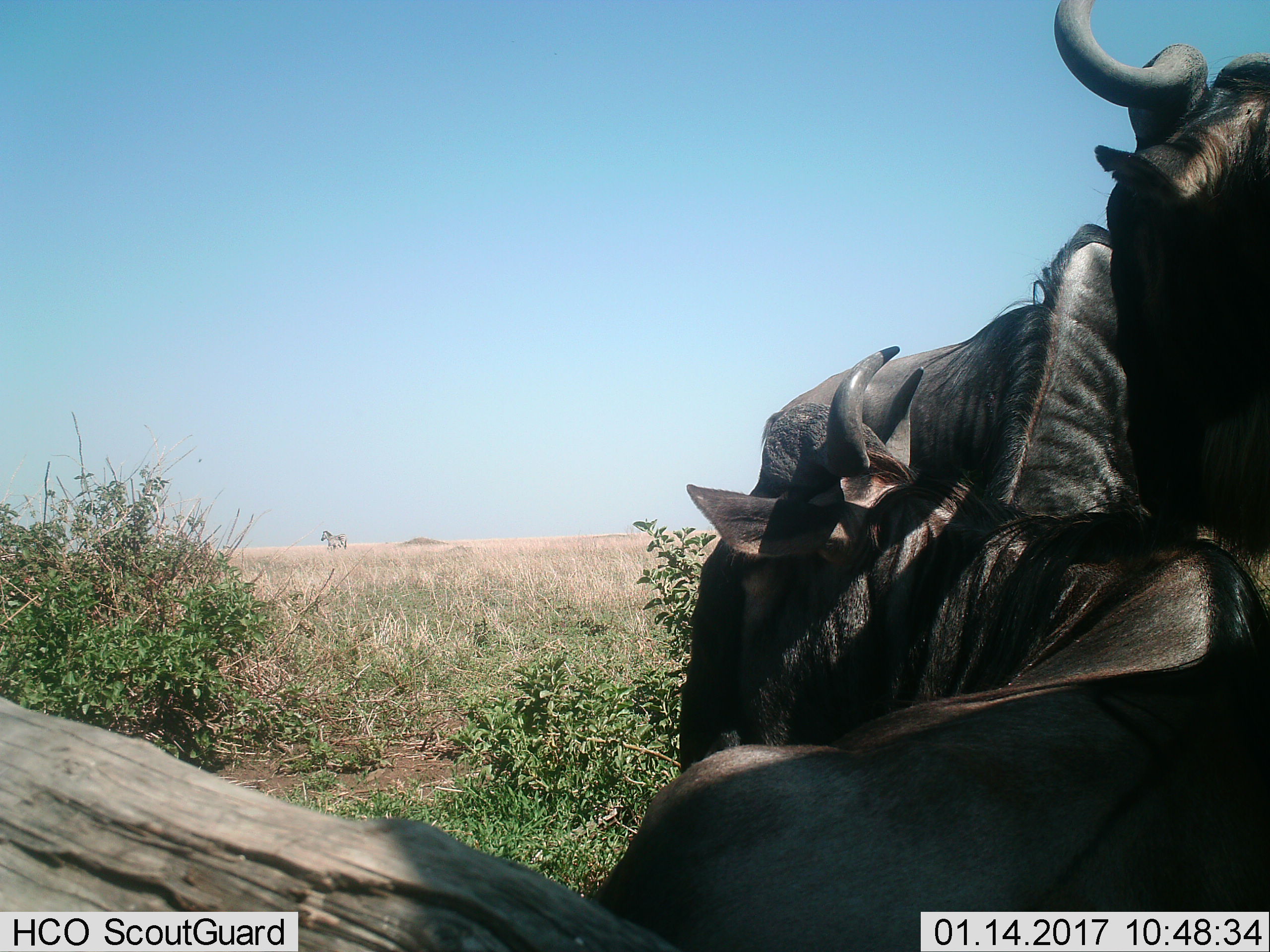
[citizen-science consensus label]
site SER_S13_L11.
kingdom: Animalia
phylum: Chordata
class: Mammalia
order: Artiodactyla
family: Bovidae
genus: Connochaetes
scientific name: Connochaetes taurinus taurinus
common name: blue wildebeest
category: wildebeestblue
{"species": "wildebeestblue (blue wildebeest) (Connochaetes taurinus taurinus)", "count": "3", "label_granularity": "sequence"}